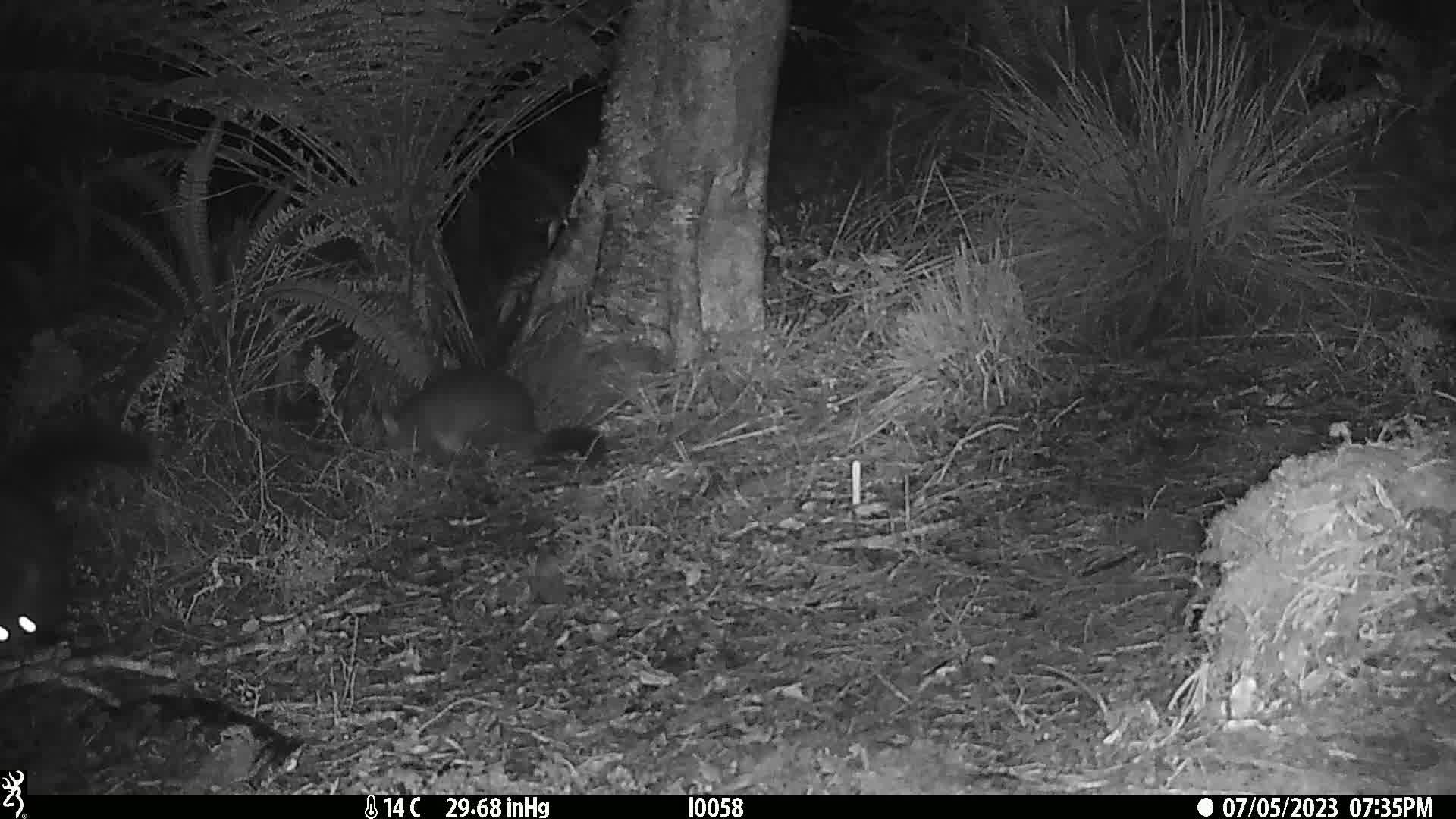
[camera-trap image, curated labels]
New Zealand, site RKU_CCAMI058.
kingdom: Animalia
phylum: Chordata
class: Mammalia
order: Diprotodontia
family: Phalangeridae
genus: Trichosurus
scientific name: Trichosurus vulpecula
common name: common brushtail possum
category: possum